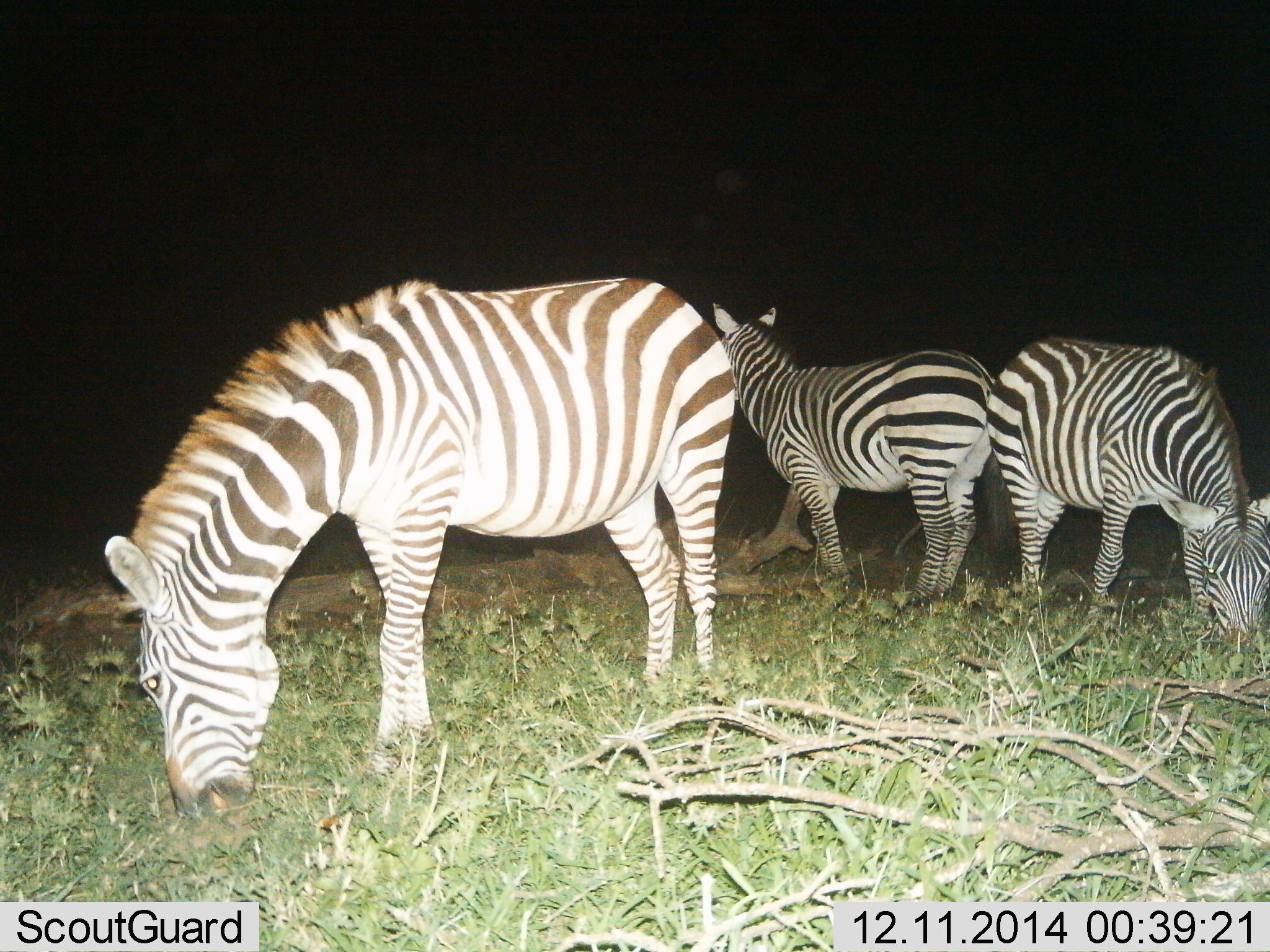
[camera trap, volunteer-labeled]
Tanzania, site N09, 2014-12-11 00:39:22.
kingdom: Animalia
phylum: Chordata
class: Mammalia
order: Perissodactyla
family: Equidae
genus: Equus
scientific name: Equus quagga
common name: plains zebra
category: zebra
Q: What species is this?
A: Zebra (plains zebra) (Equus quagga).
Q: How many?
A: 3.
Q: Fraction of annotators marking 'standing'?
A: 80%.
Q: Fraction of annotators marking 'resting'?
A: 0%.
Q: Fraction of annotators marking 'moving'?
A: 0%.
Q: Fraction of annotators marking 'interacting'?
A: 0%.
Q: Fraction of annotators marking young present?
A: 0%.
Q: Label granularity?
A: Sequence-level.